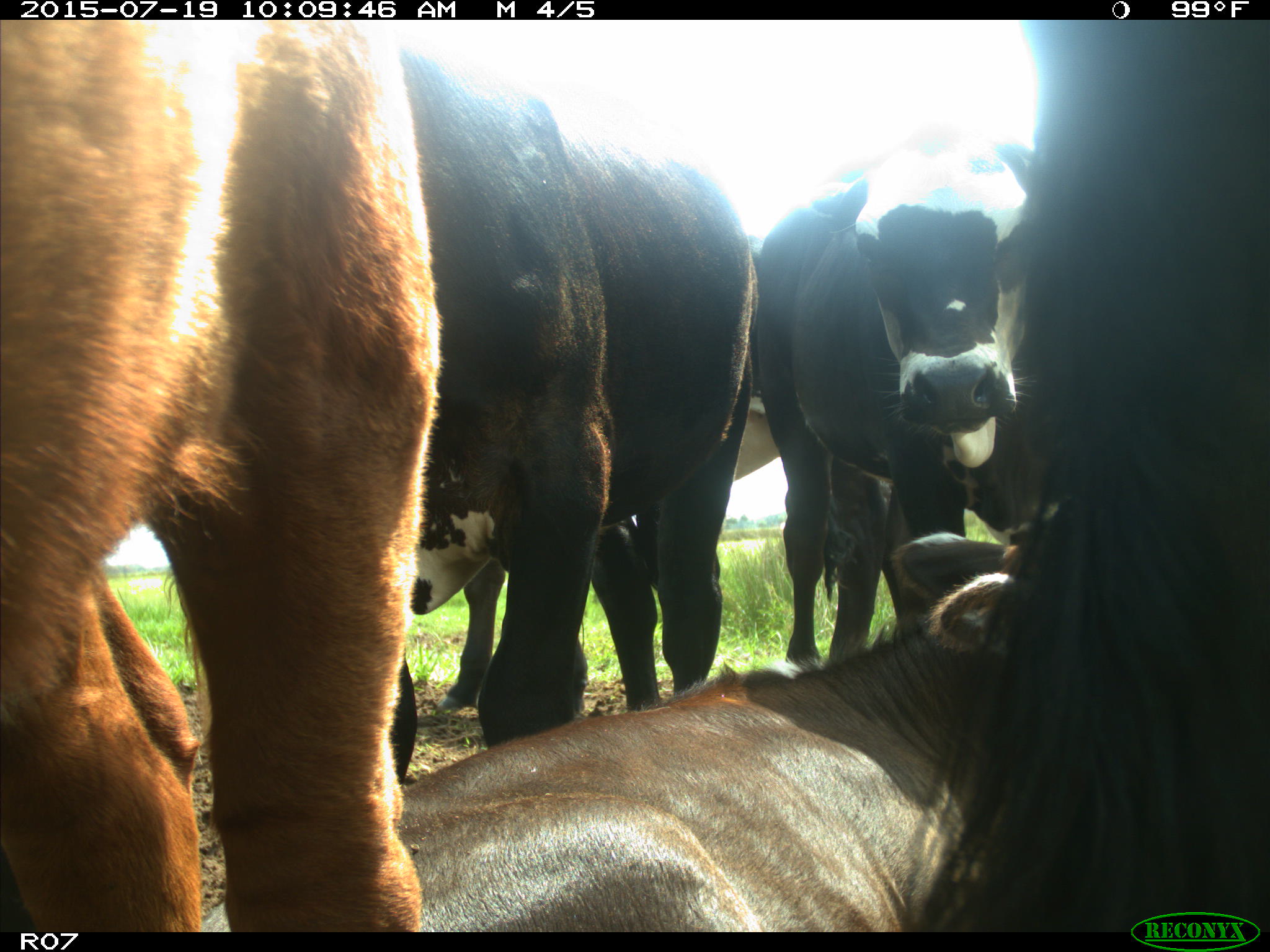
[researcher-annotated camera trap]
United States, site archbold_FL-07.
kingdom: Animalia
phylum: Chordata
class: Mammalia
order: Artiodactyla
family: Bovidae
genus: Bos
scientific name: Bos taurus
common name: domestic cow